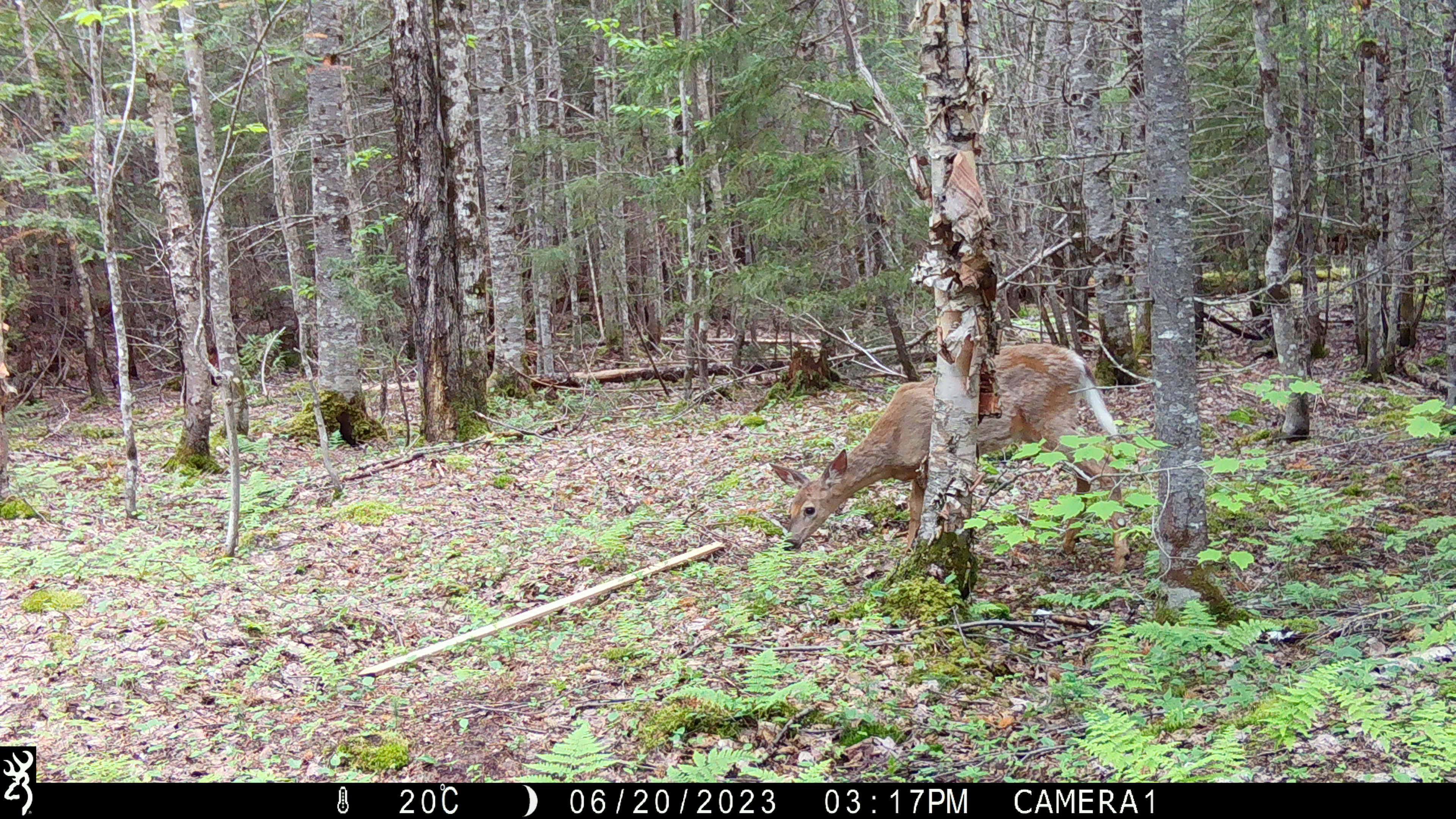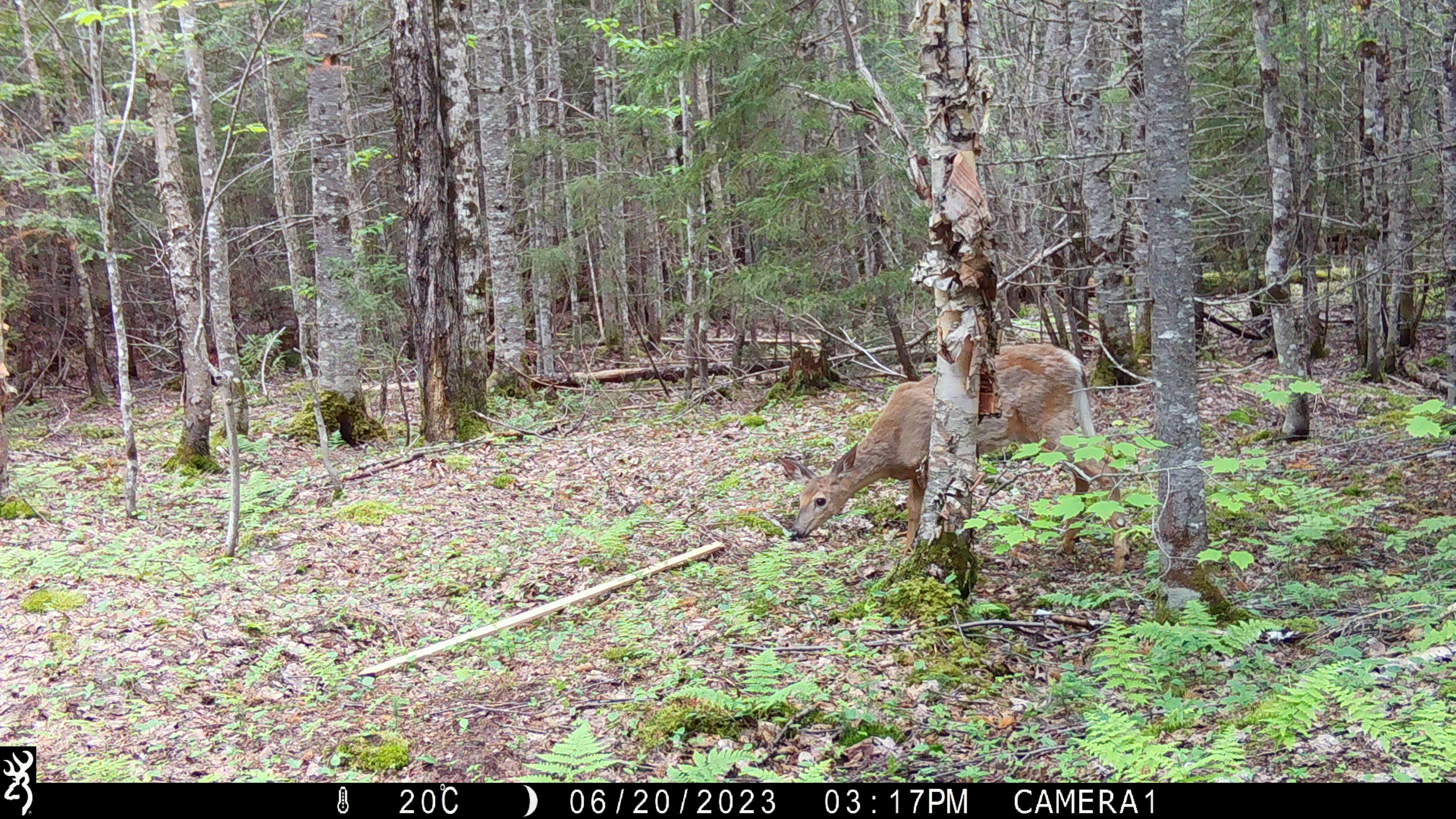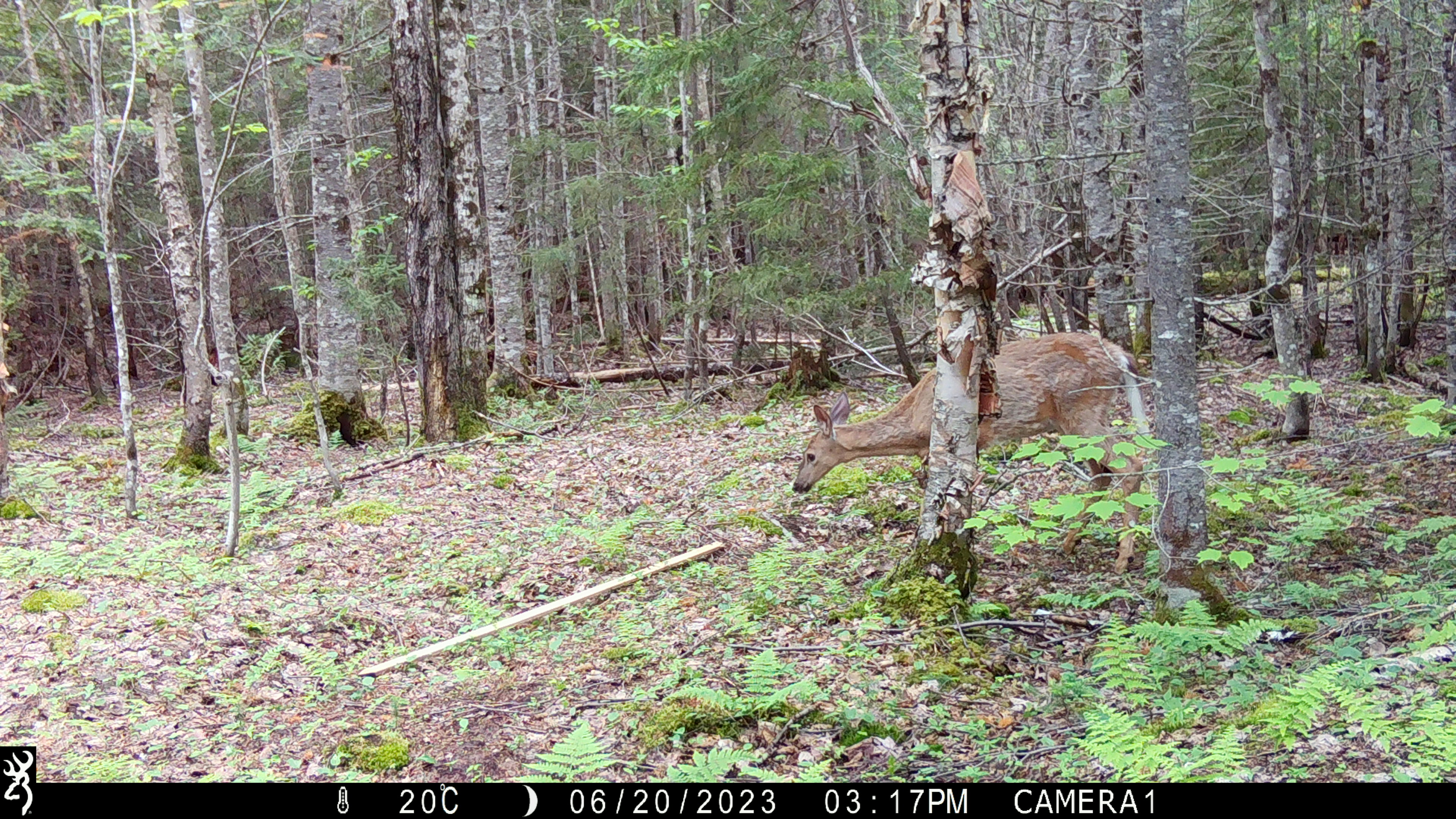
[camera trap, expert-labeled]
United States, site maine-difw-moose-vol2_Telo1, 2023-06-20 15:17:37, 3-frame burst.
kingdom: Animalia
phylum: Chordata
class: Mammalia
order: Artiodactyla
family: Cervidae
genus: Odocoileus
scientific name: Odocoileus virginianus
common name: white-tailed deer